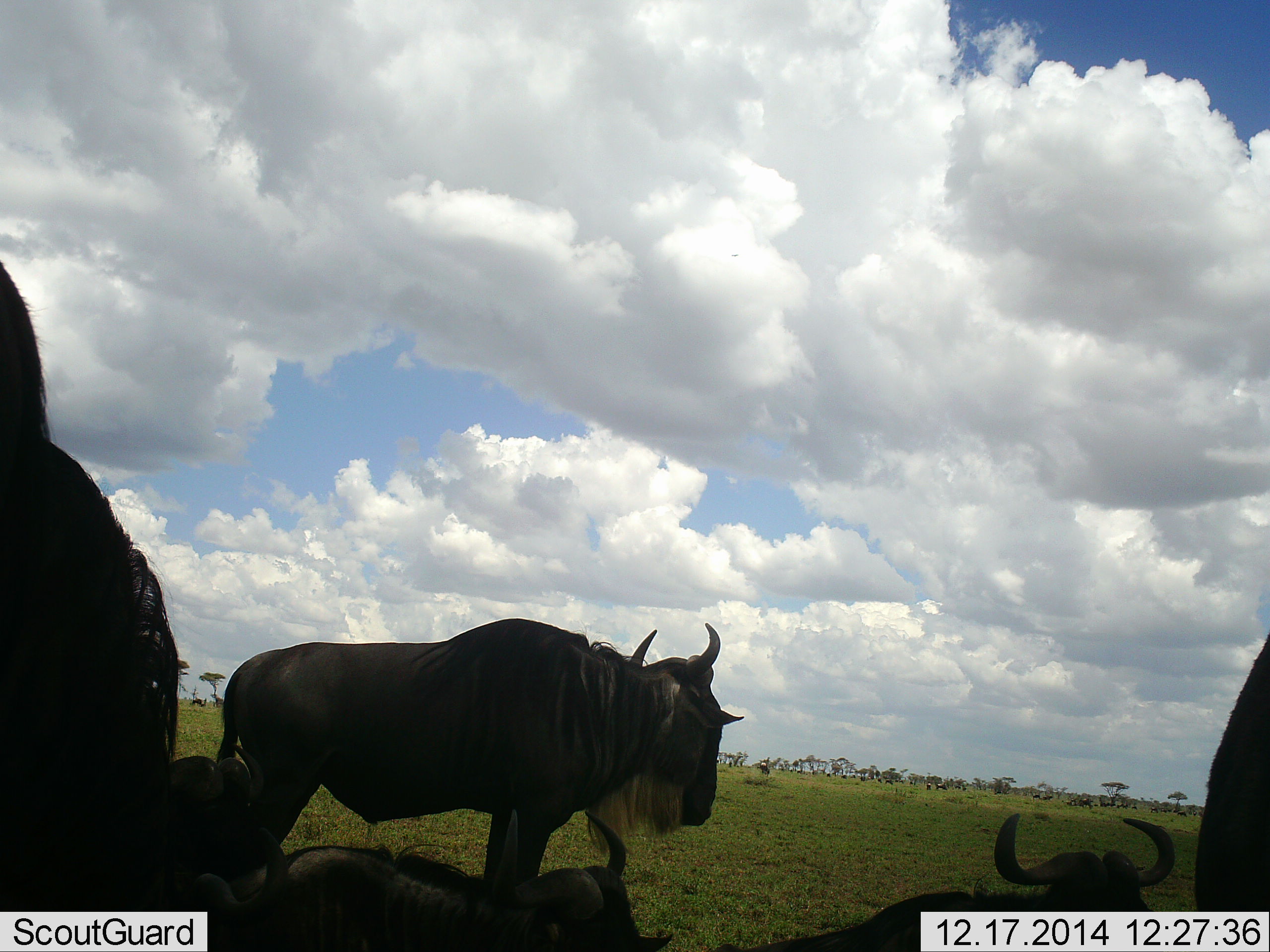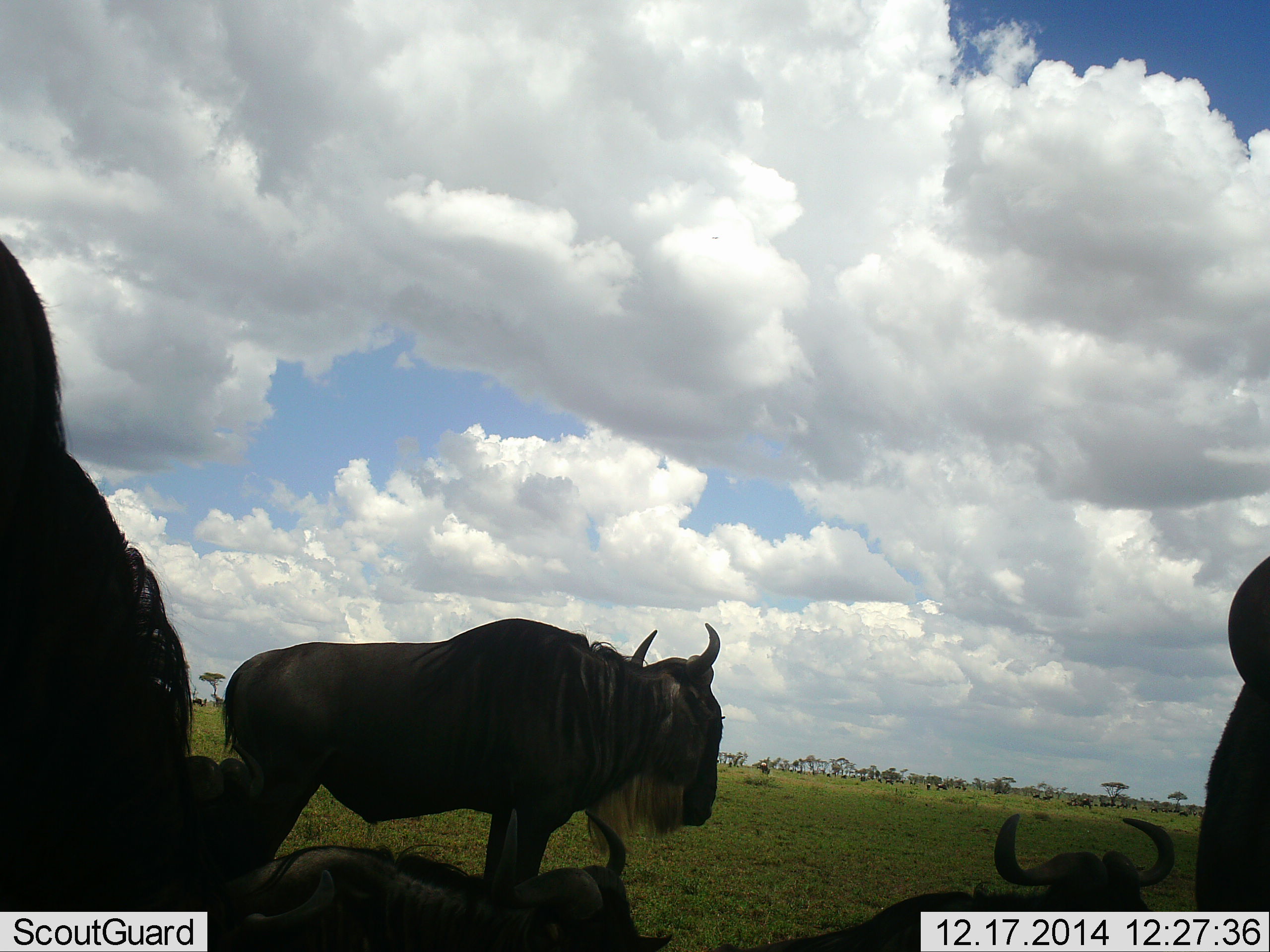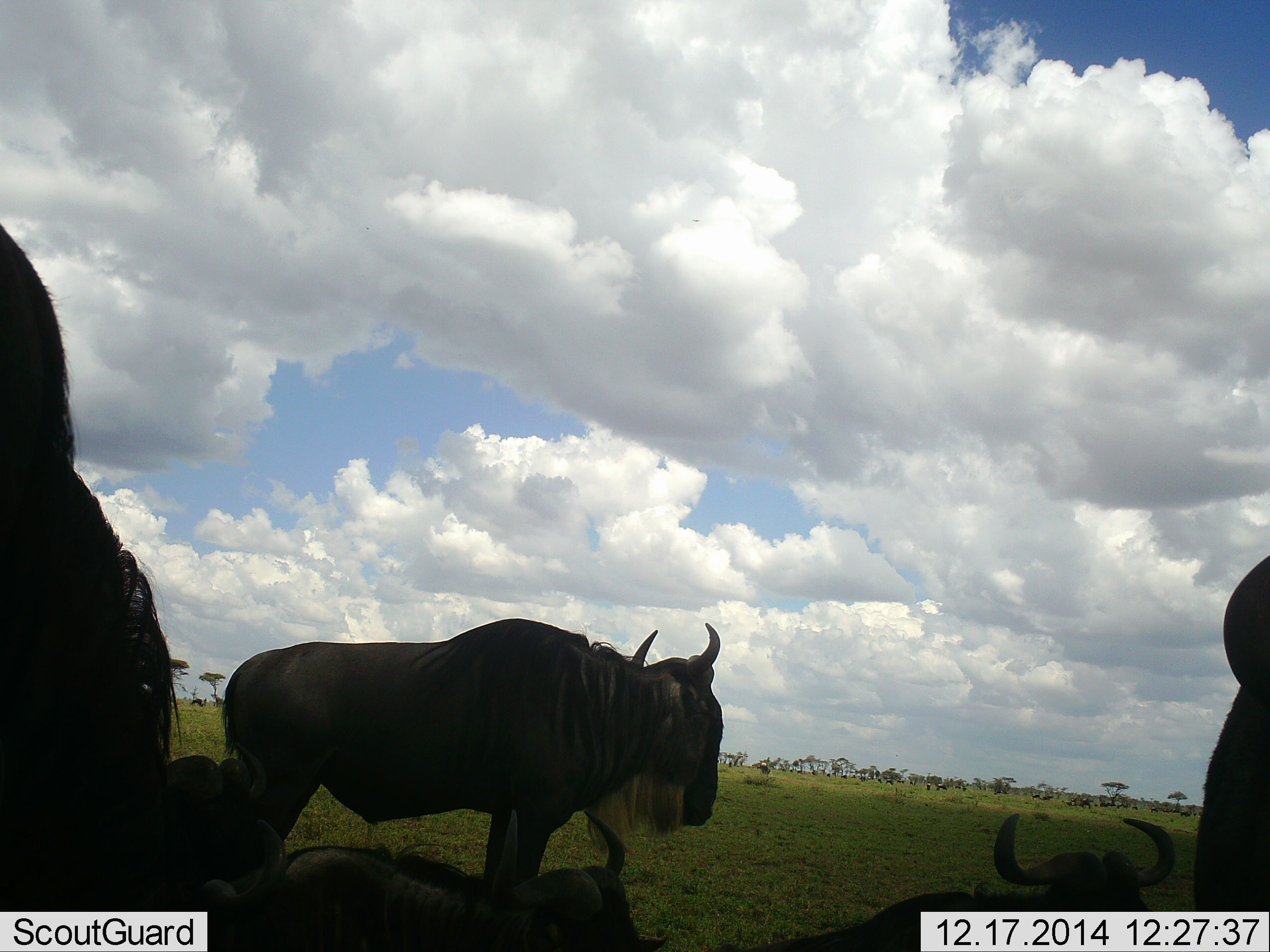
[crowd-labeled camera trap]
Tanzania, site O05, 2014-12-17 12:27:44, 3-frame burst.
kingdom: Animalia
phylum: Chordata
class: Mammalia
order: Artiodactyla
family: Bovidae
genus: Connochaetes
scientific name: Connochaetes taurinus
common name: blue wildebeest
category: wildebeest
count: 5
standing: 44%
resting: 67%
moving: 22%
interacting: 11%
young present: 0%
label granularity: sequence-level